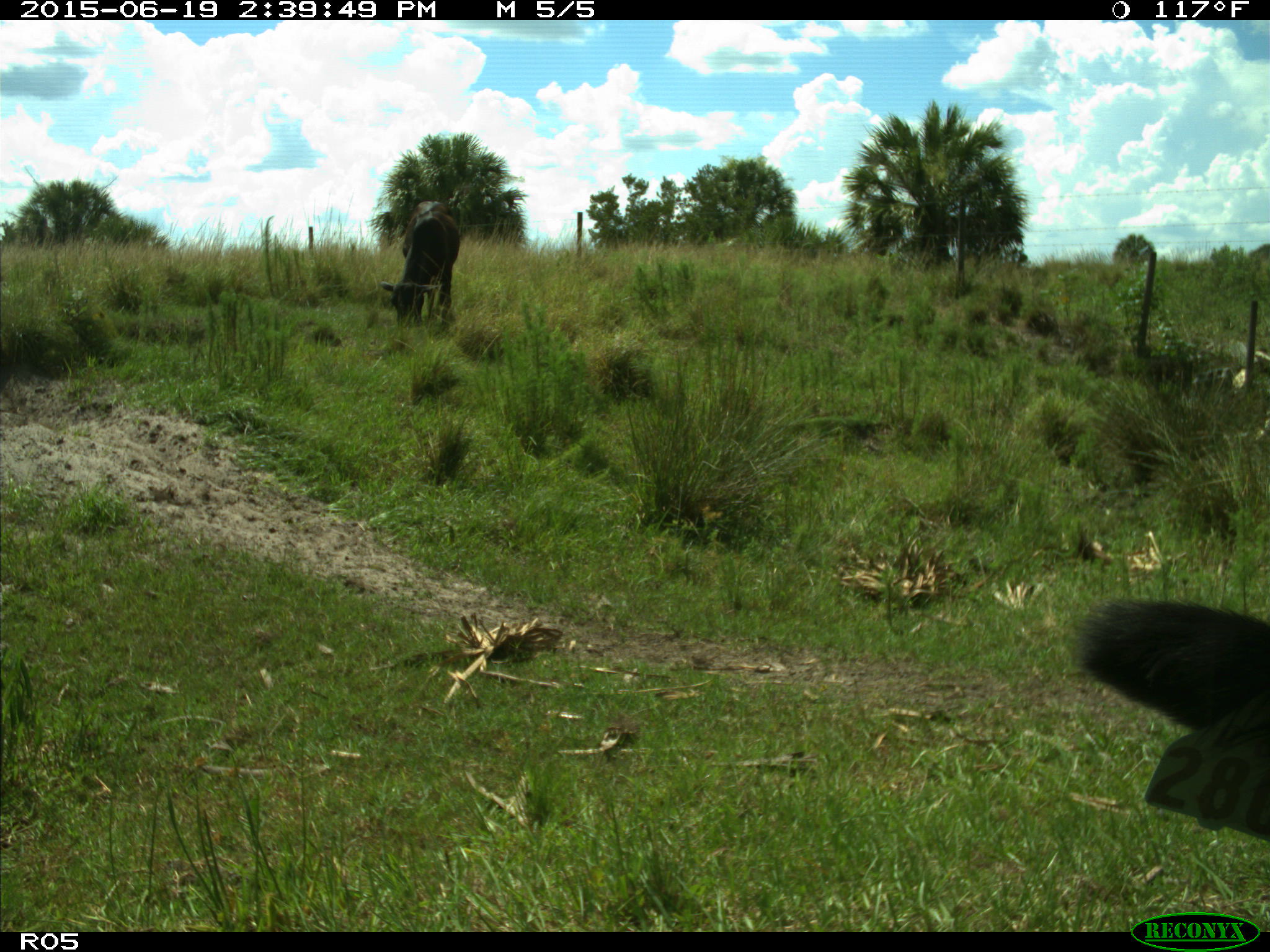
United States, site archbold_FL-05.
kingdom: Animalia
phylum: Chordata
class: Mammalia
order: Artiodactyla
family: Bovidae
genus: Bos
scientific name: Bos taurus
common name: domestic cow